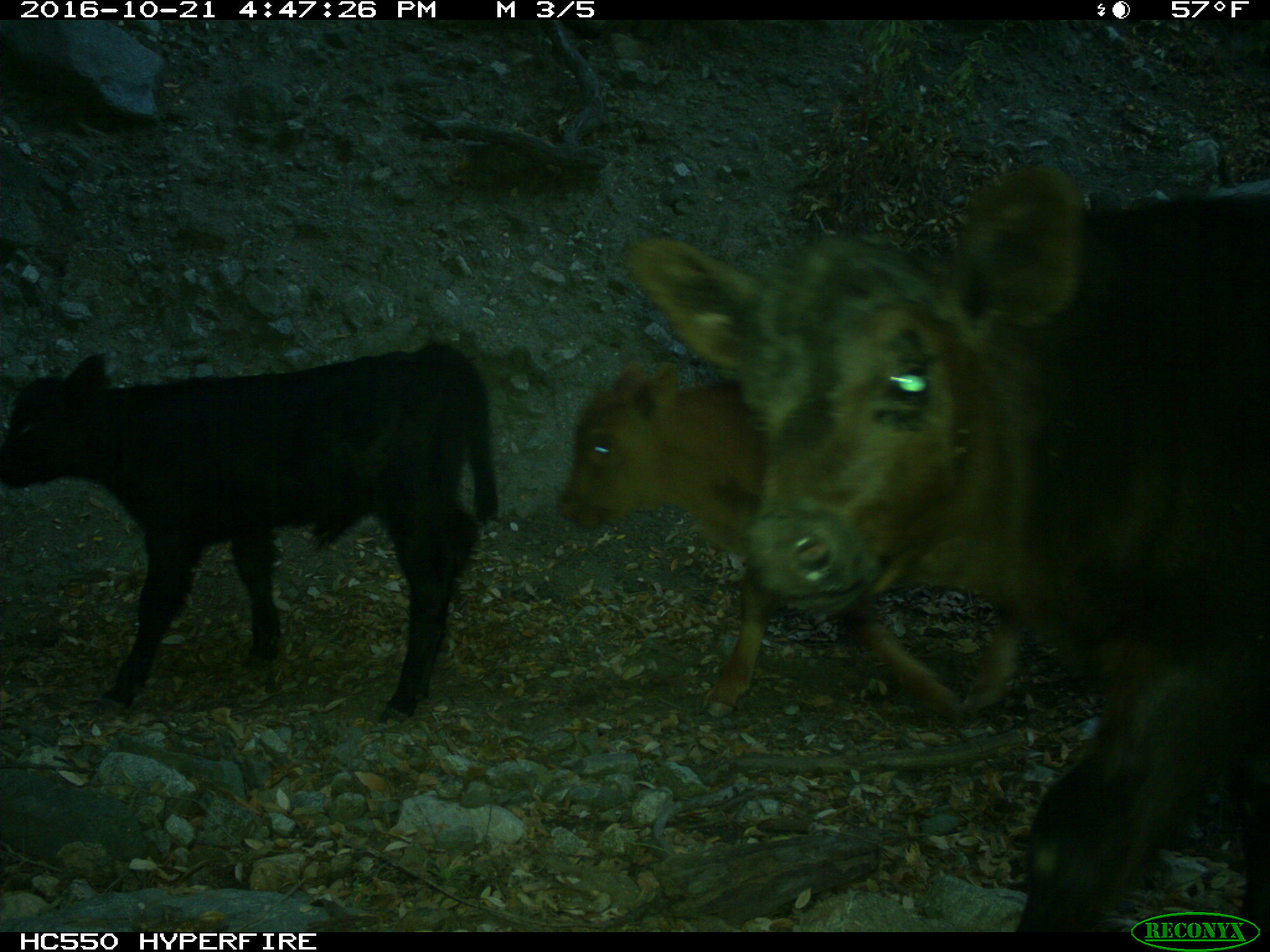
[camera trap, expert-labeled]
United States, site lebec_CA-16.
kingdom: Animalia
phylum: Chordata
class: Mammalia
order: Artiodactyla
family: Bovidae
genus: Bos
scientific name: Bos taurus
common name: domestic cow